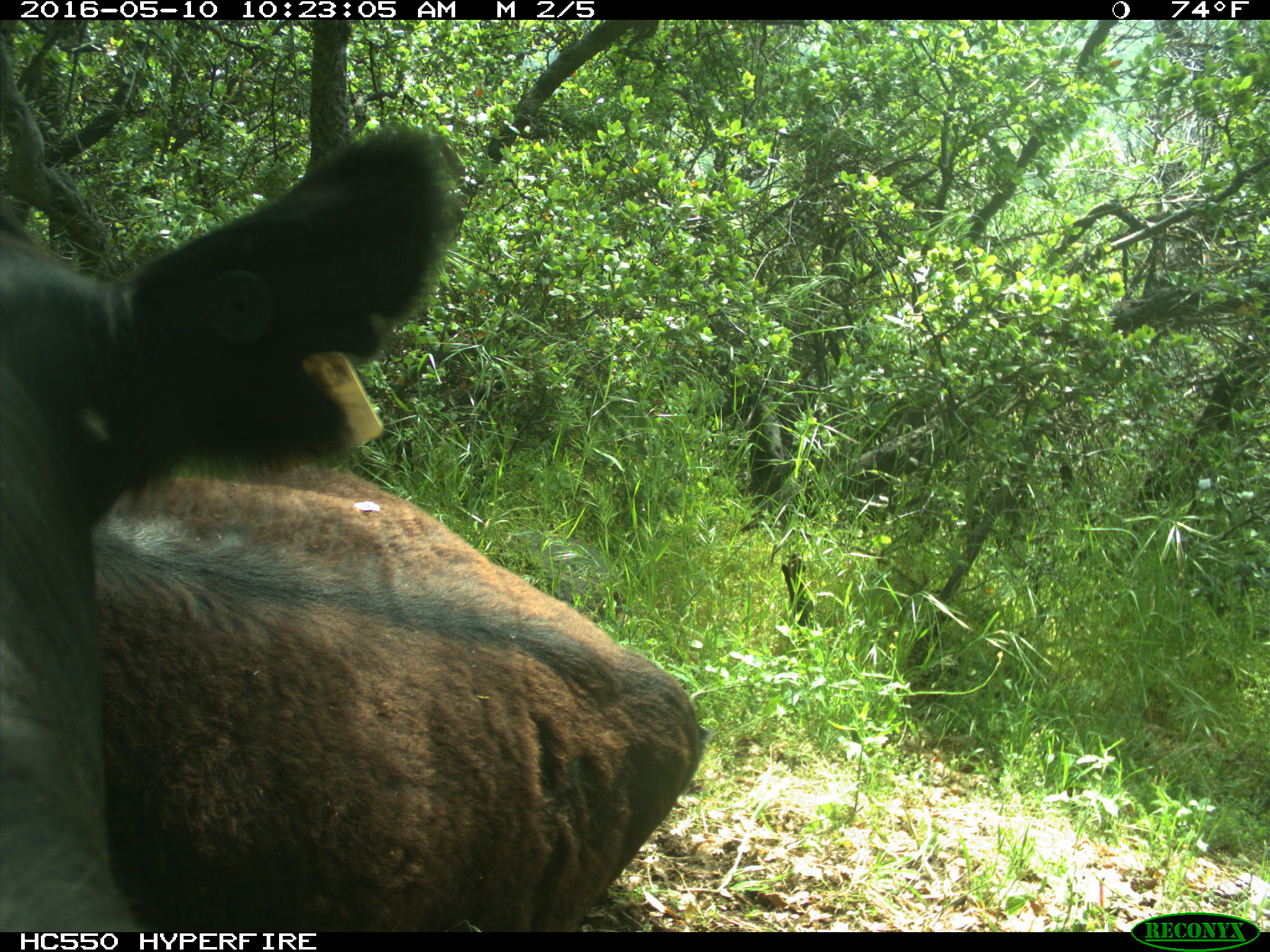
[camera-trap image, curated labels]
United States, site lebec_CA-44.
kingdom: Animalia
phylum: Chordata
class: Mammalia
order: Artiodactyla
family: Bovidae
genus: Bos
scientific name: Bos taurus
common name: domestic cow